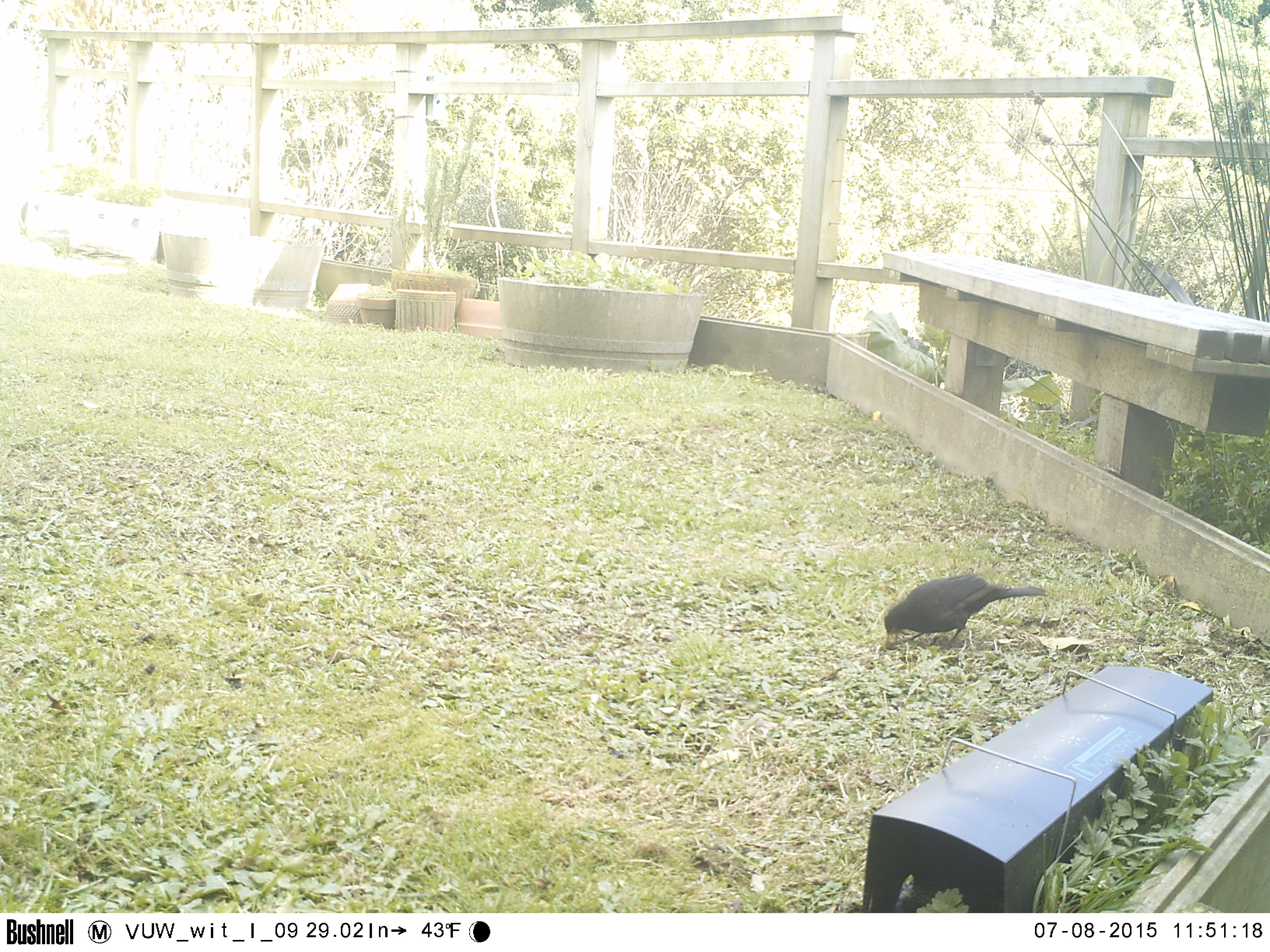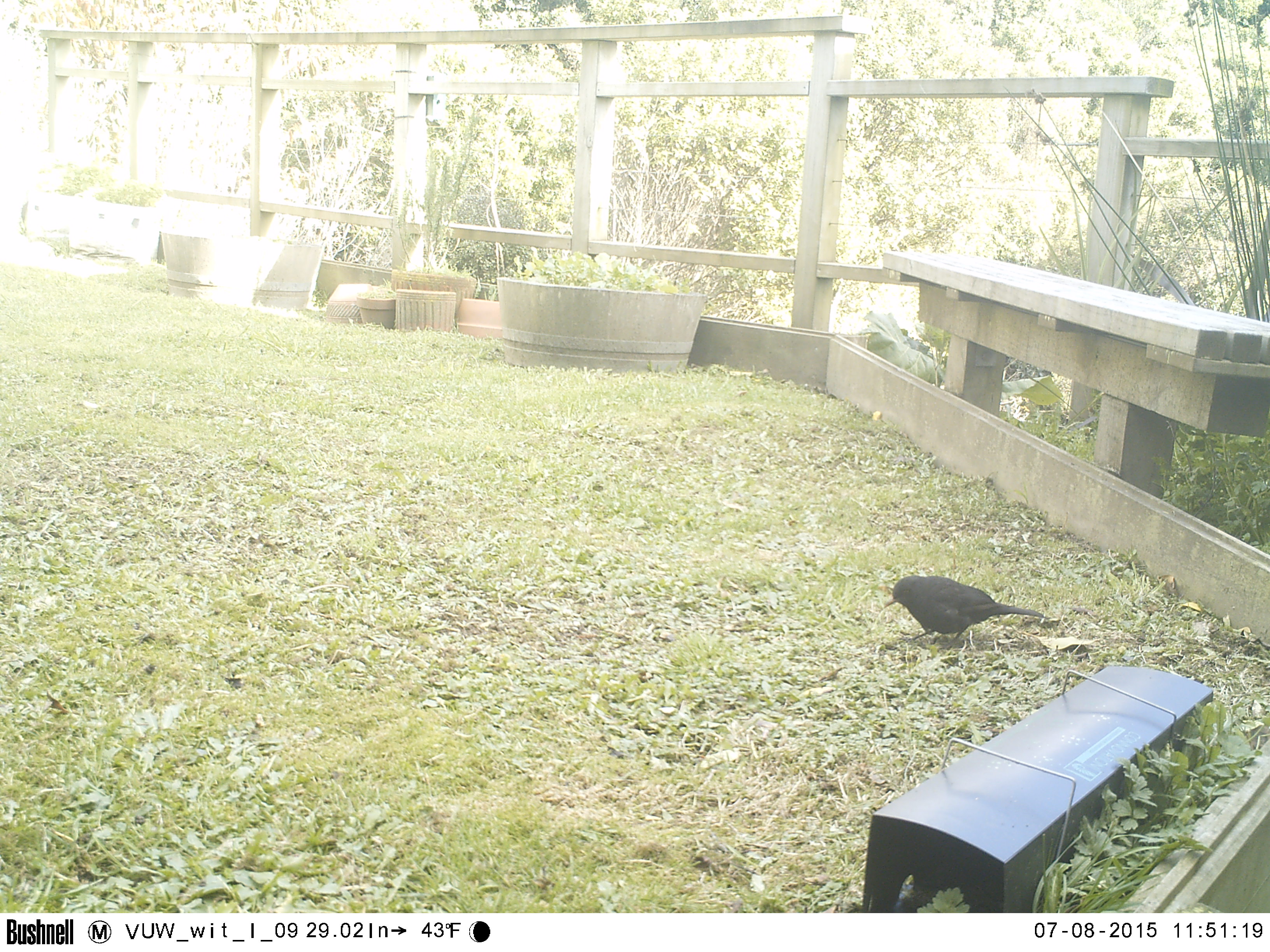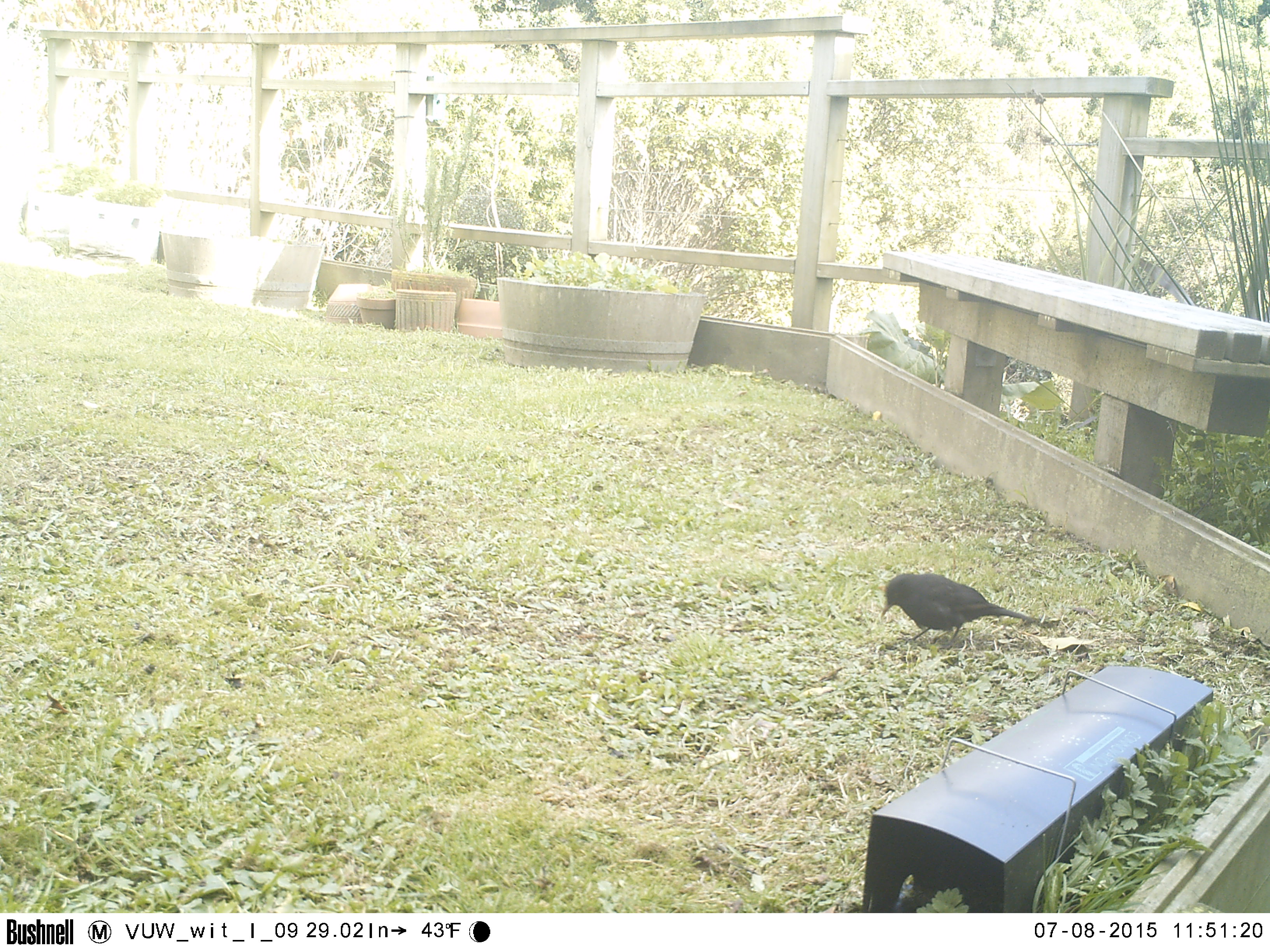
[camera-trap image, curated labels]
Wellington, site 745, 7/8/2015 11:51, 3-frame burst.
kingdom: Animalia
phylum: Chordata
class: Aves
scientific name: Aves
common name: bird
Bird (Aves).